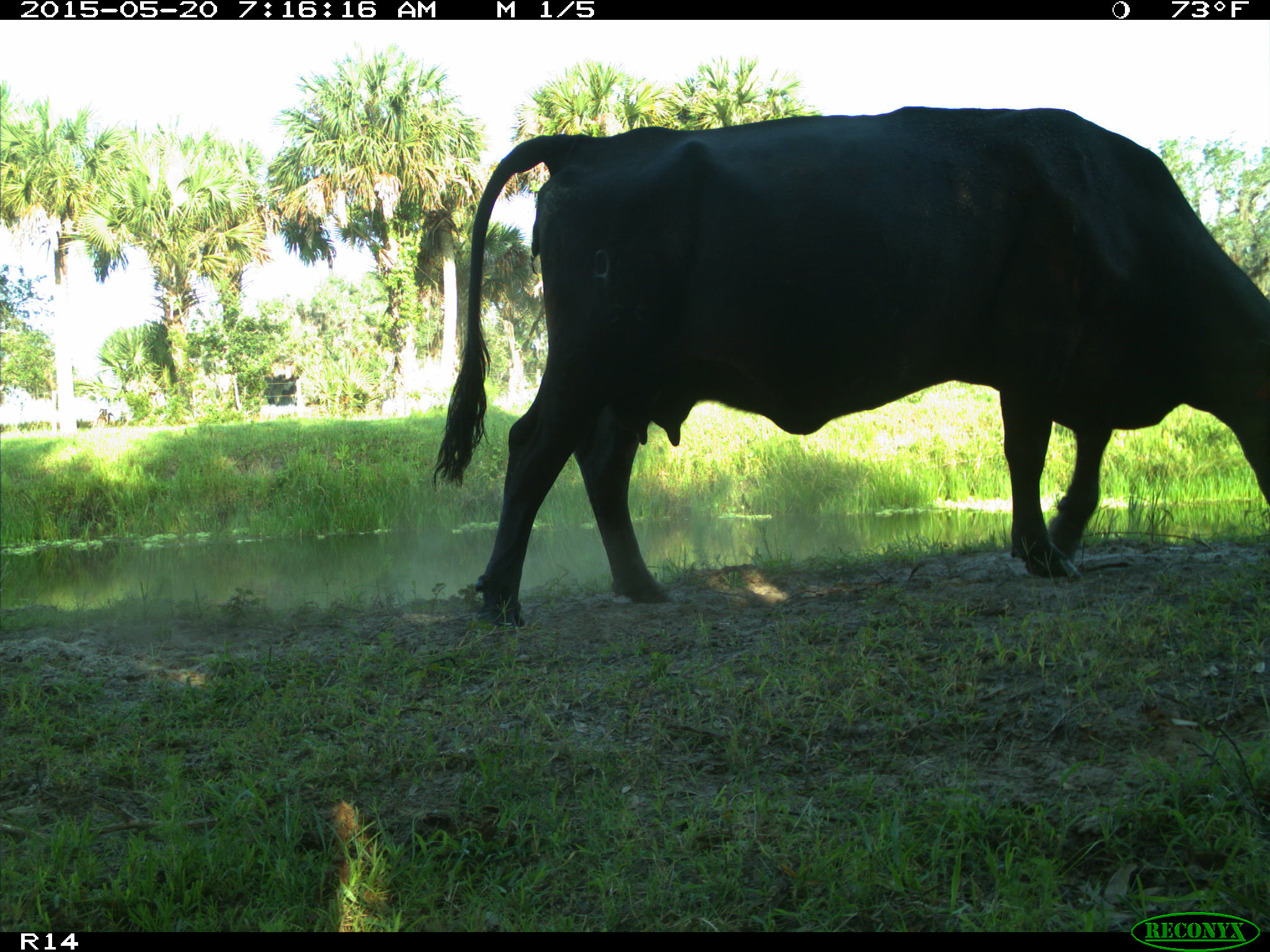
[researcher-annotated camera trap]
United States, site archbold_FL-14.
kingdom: Animalia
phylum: Chordata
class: Mammalia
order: Artiodactyla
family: Bovidae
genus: Bos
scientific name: Bos taurus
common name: domestic cow